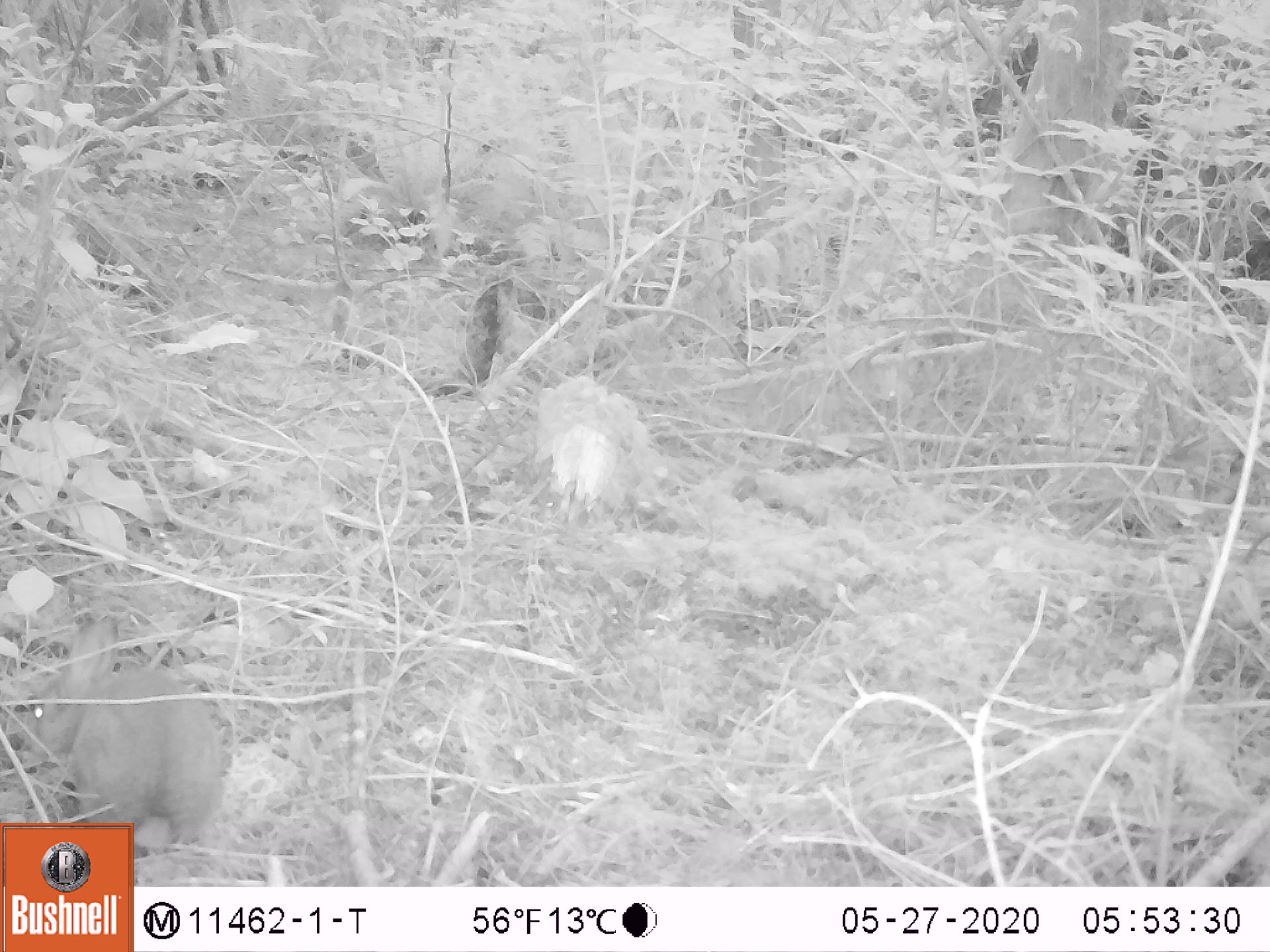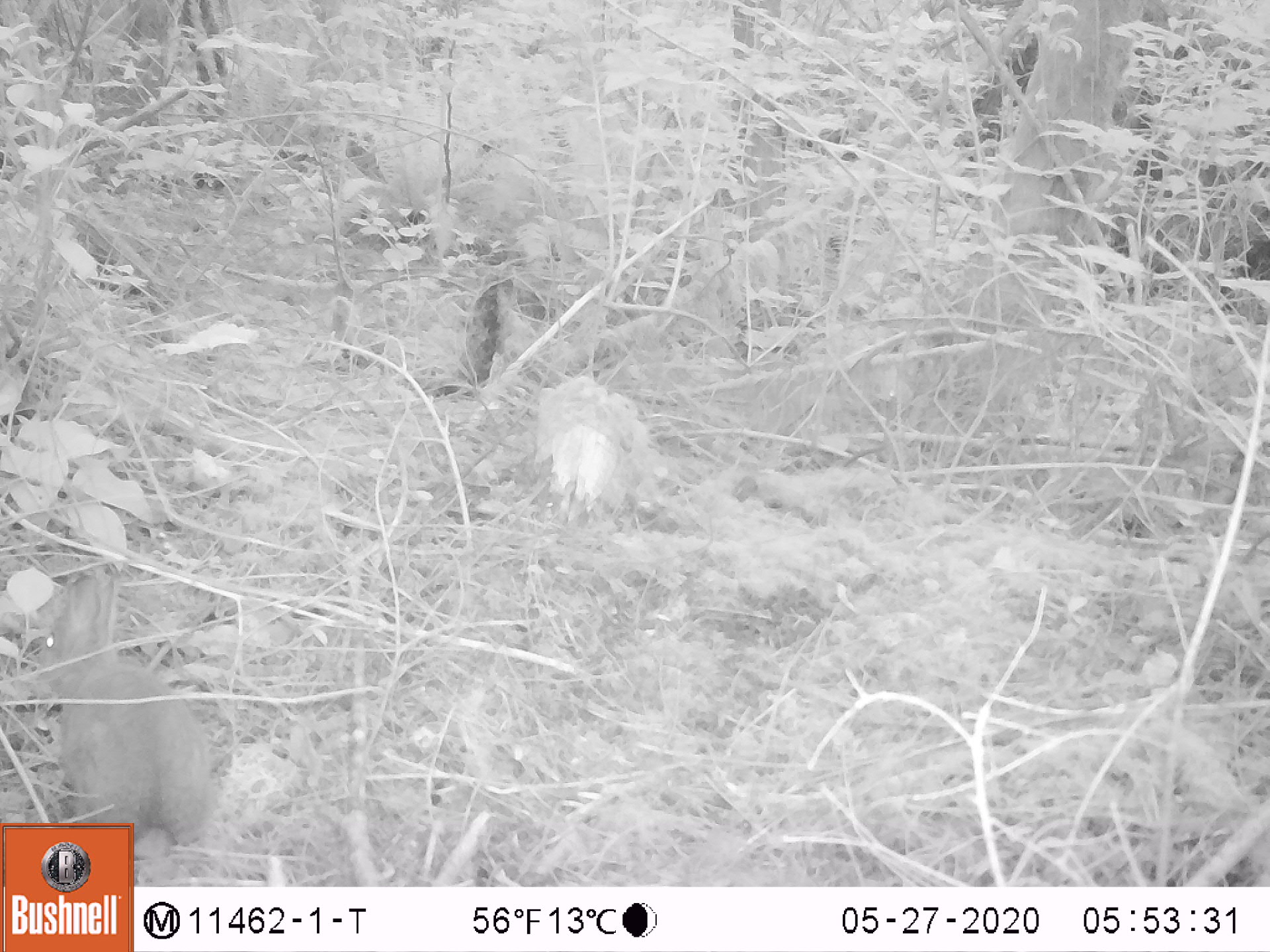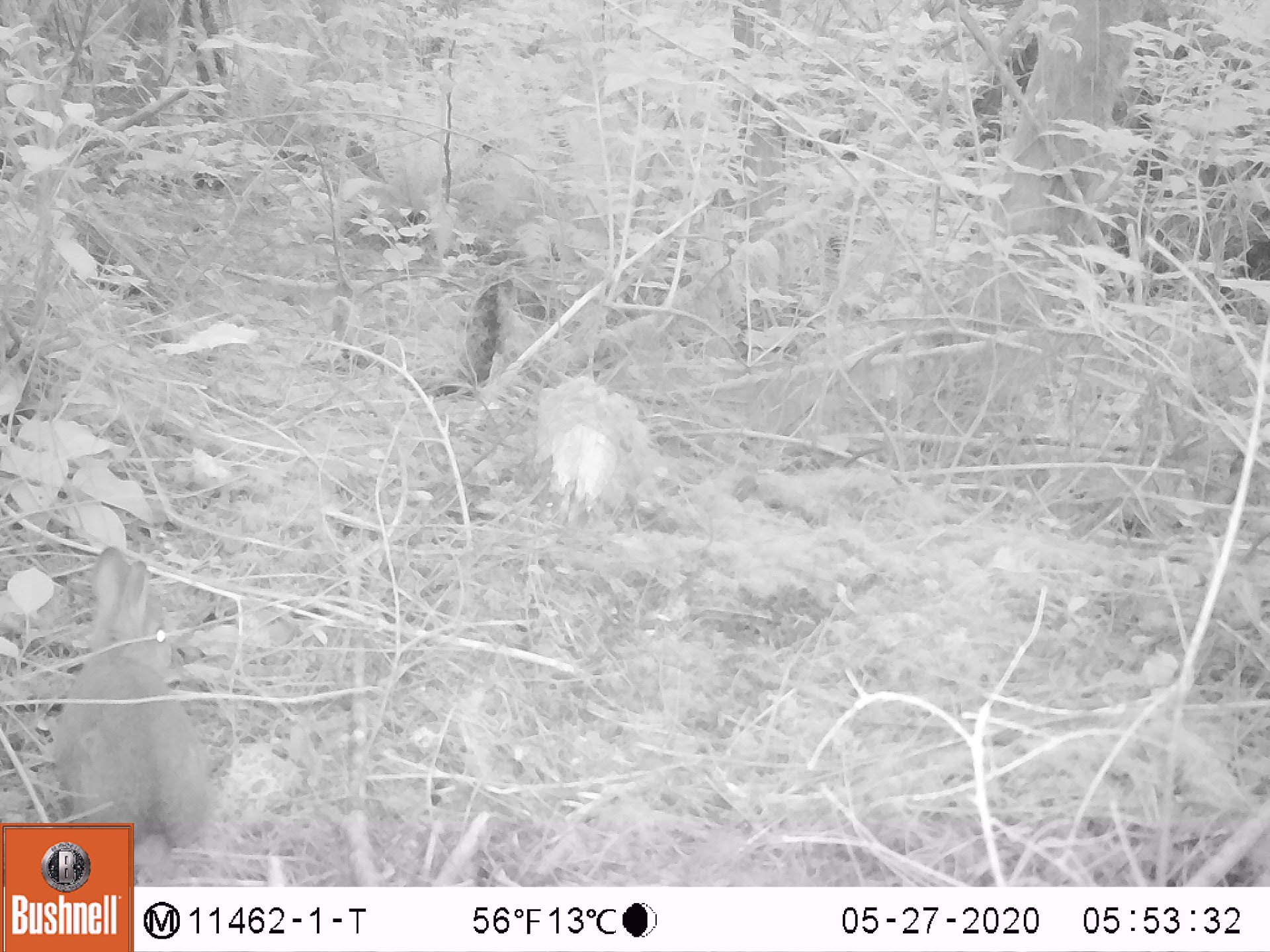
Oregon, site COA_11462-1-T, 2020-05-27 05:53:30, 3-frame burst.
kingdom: Animalia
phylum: Chordata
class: Mammalia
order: Lagomorpha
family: Leporidae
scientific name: Leporidae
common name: hares and rabbits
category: leporidae family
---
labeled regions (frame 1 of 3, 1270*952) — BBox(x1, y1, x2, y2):
leporidae family: BBox(22, 611, 228, 823)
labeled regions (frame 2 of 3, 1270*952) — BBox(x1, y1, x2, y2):
leporidae family: BBox(14, 562, 224, 814)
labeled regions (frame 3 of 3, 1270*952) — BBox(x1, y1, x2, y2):
leporidae family: BBox(48, 541, 211, 814)